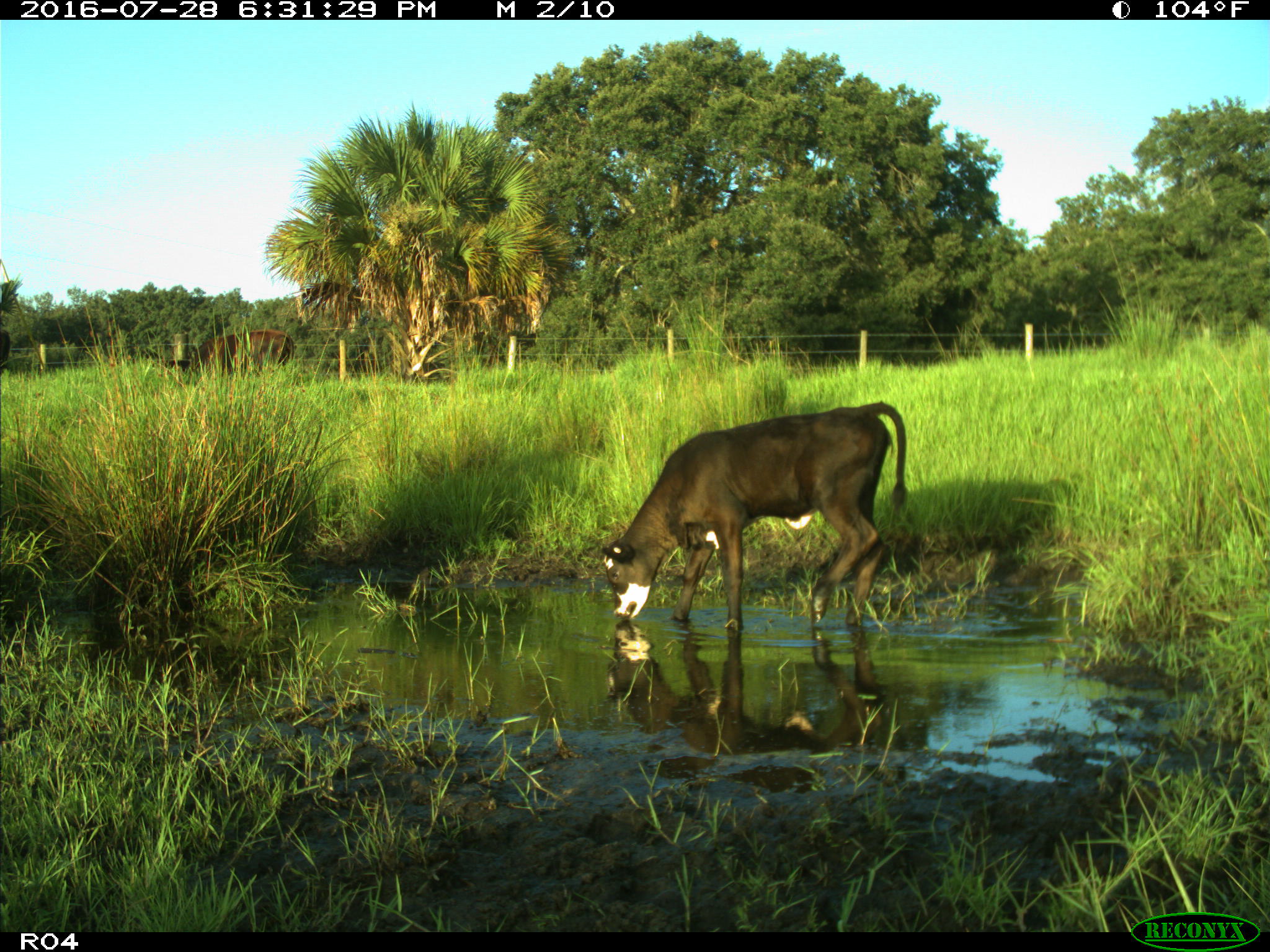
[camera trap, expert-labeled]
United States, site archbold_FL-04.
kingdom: Animalia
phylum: Chordata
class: Mammalia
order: Artiodactyla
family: Bovidae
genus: Bos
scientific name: Bos taurus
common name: domestic cow